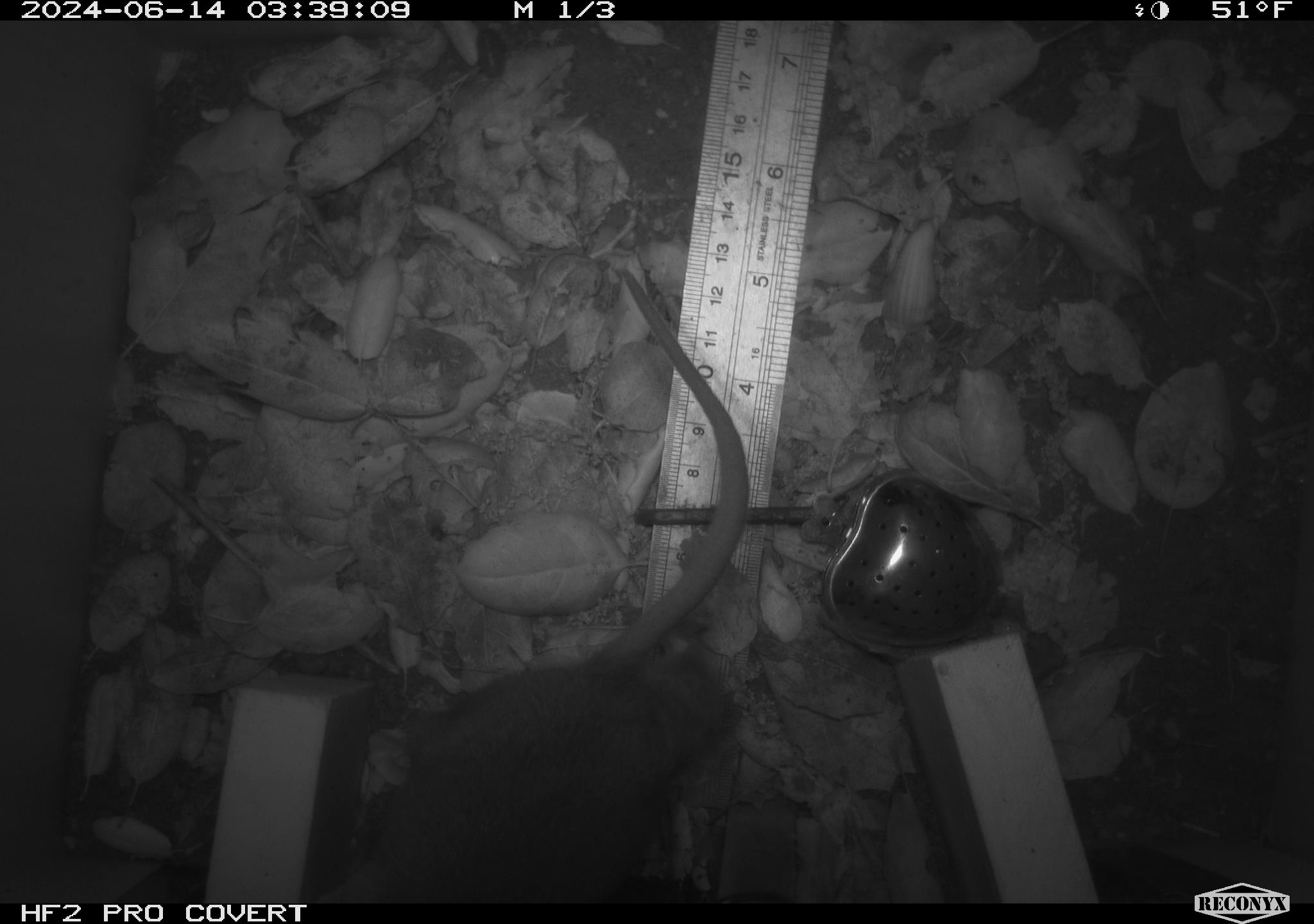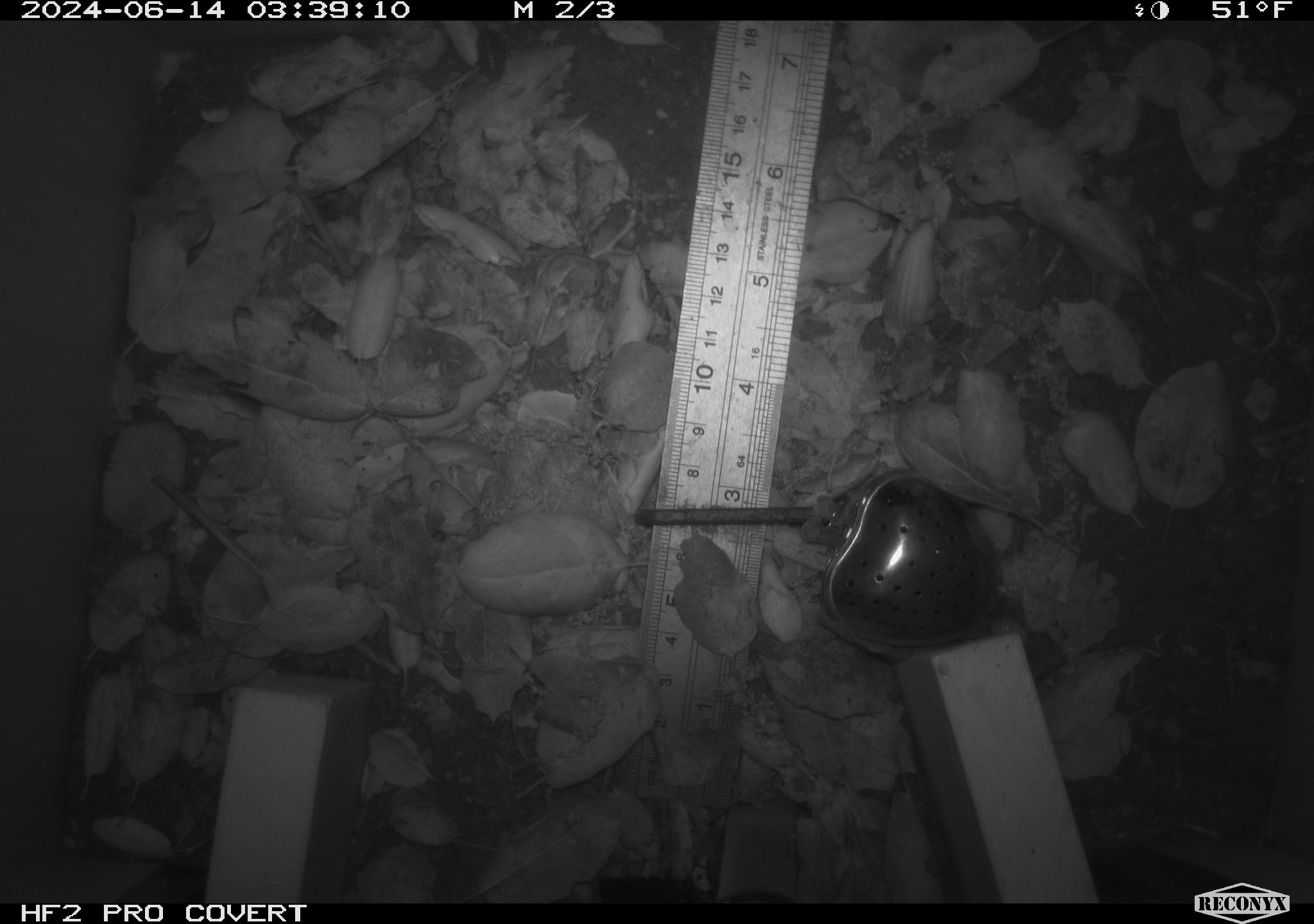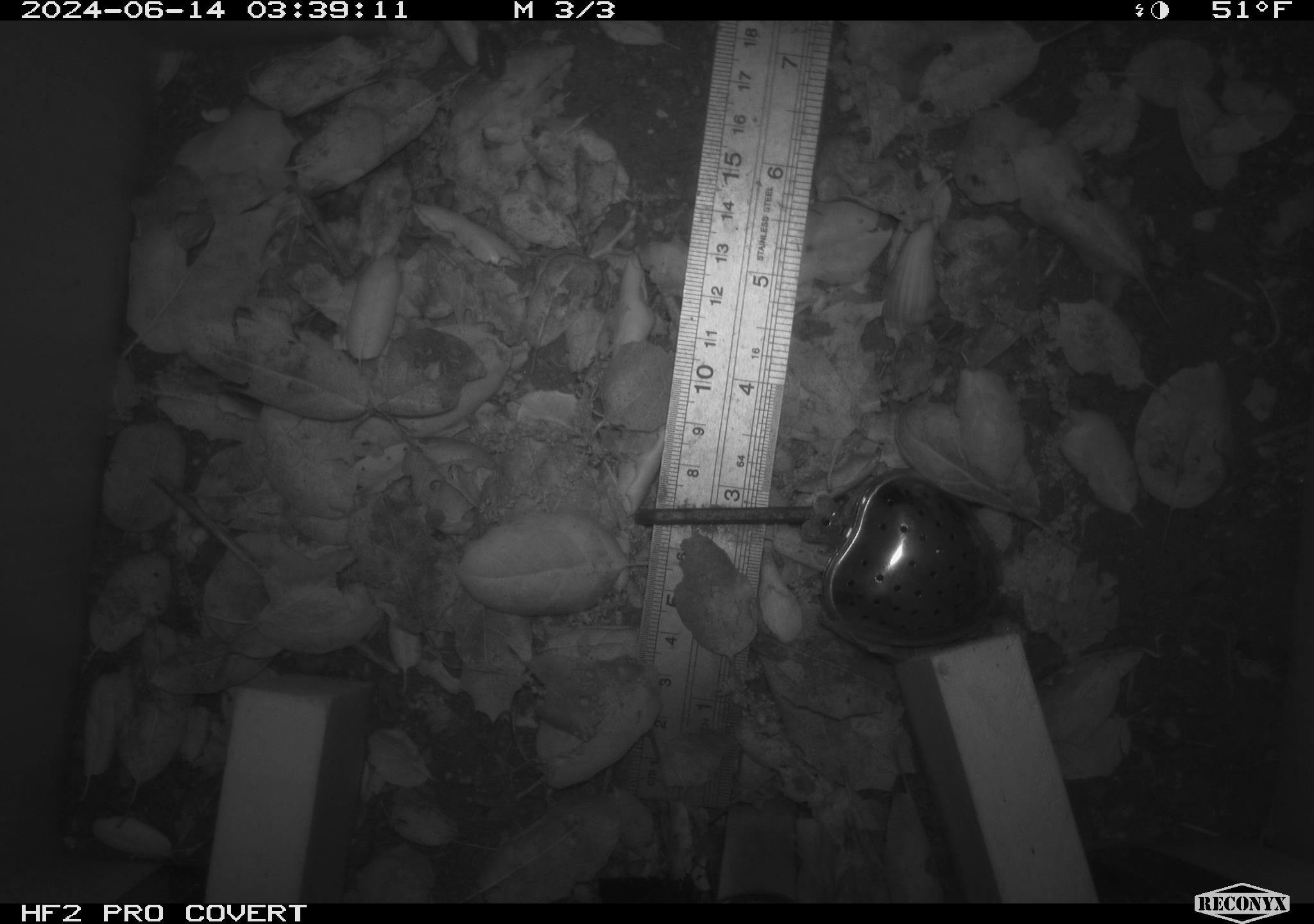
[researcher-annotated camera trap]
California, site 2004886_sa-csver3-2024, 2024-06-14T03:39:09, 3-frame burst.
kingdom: Animalia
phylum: Chordata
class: Mammalia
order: Rodentia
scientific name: Rodentia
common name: rodent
Rodent (Rodentia).